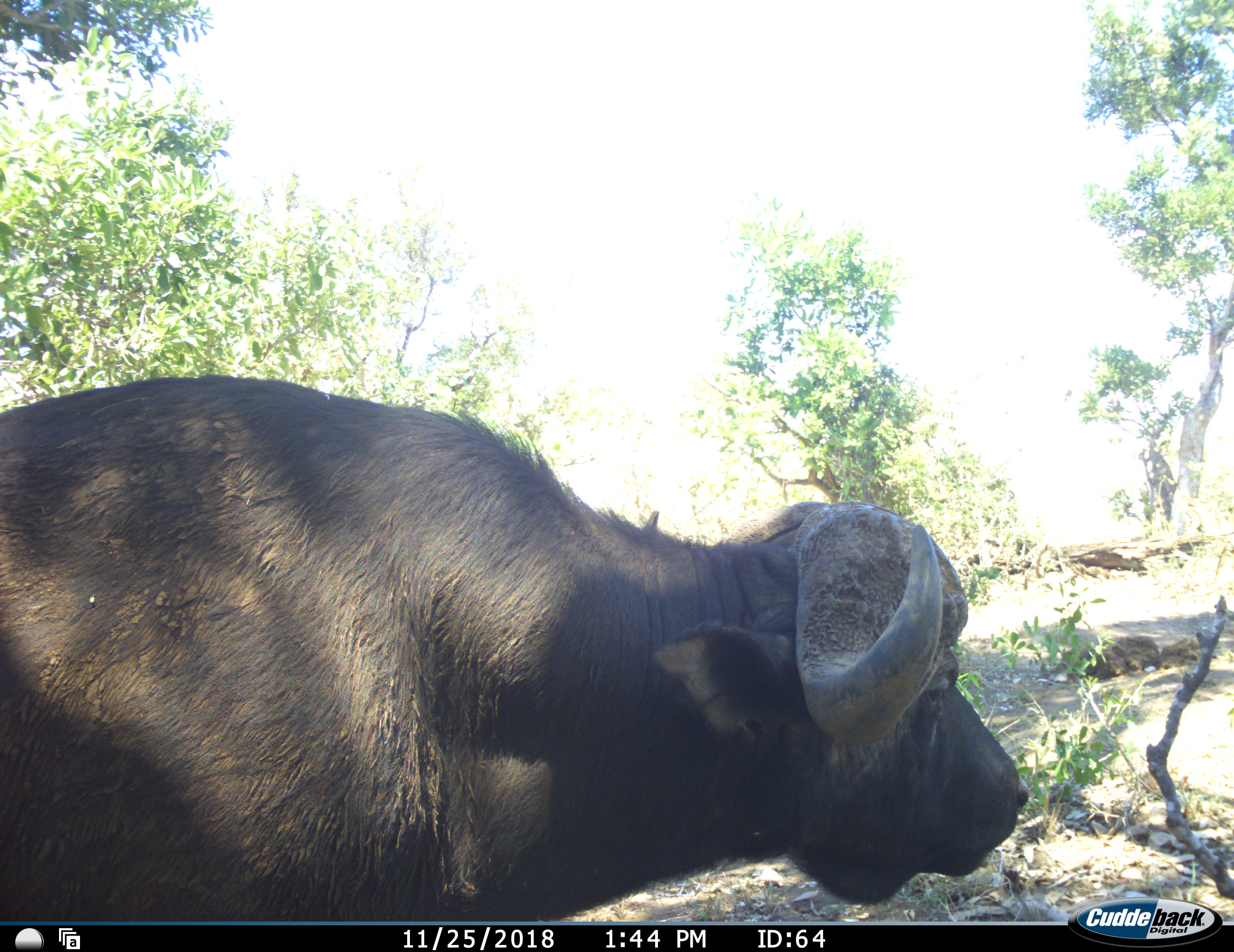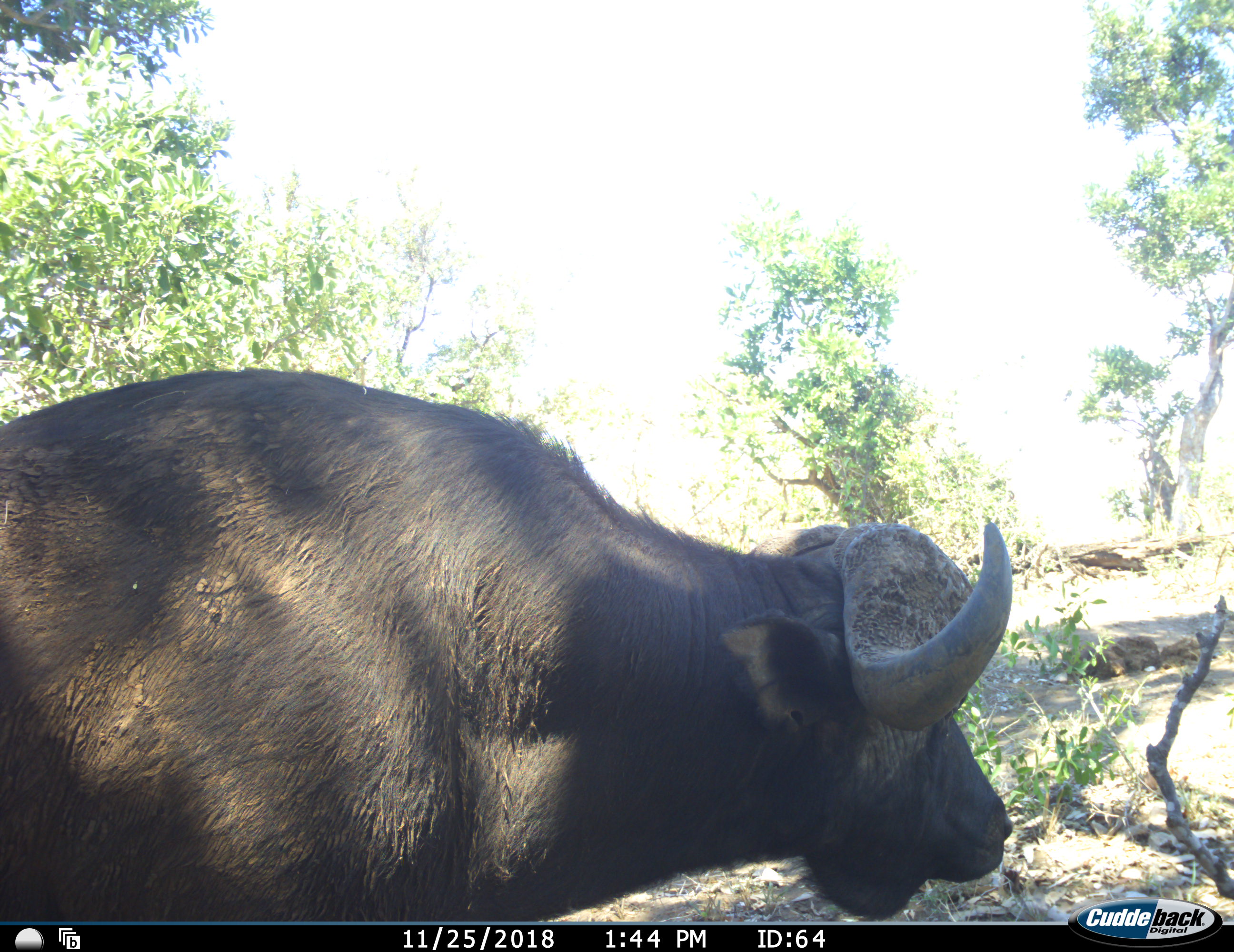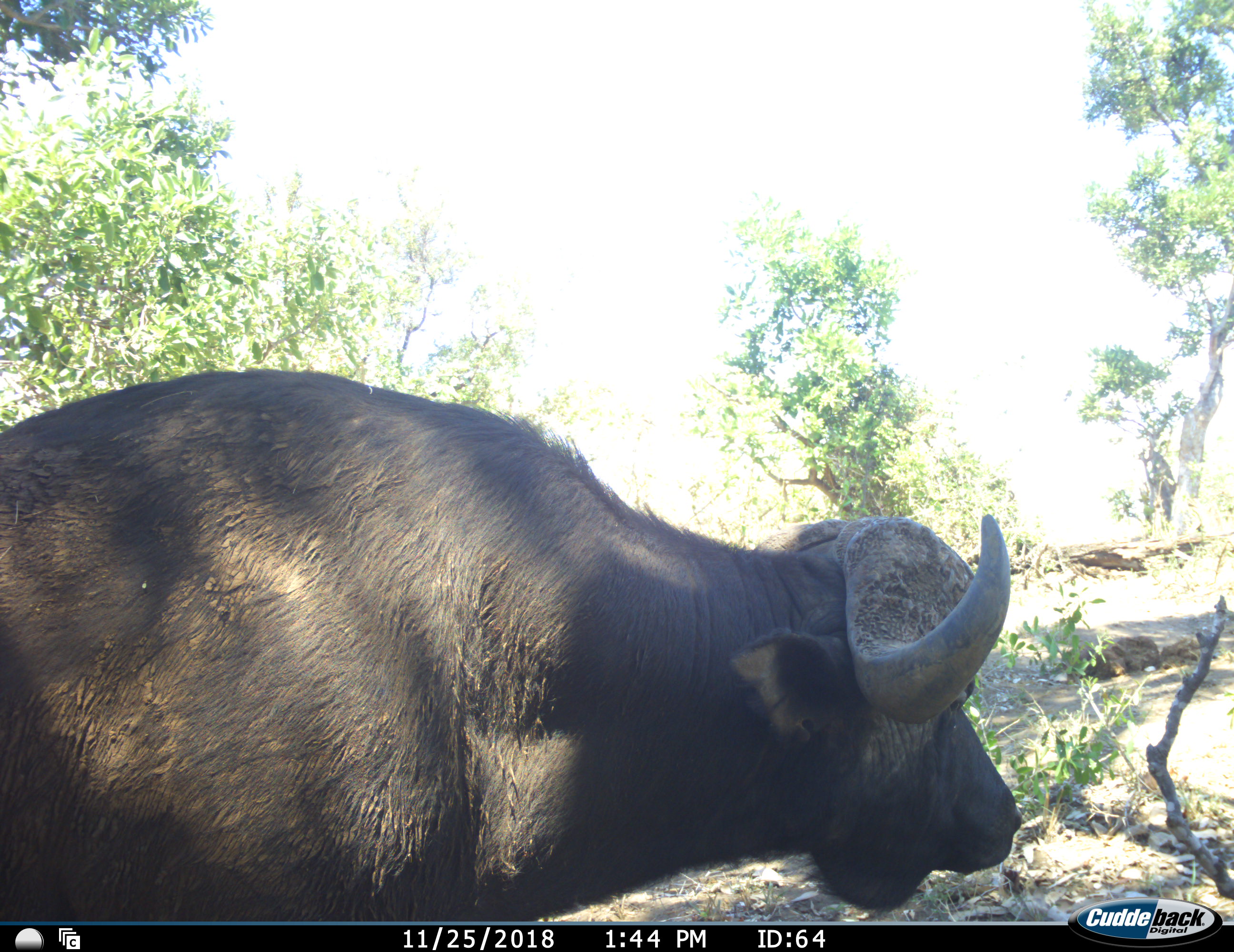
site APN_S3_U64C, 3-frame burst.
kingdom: Animalia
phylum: Chordata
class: Mammalia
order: Artiodactyla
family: Bovidae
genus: Syncerus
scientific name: Syncerus caffer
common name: african buffalo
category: buffalo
Buffalo (african buffalo) (Syncerus caffer), count 1. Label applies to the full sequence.